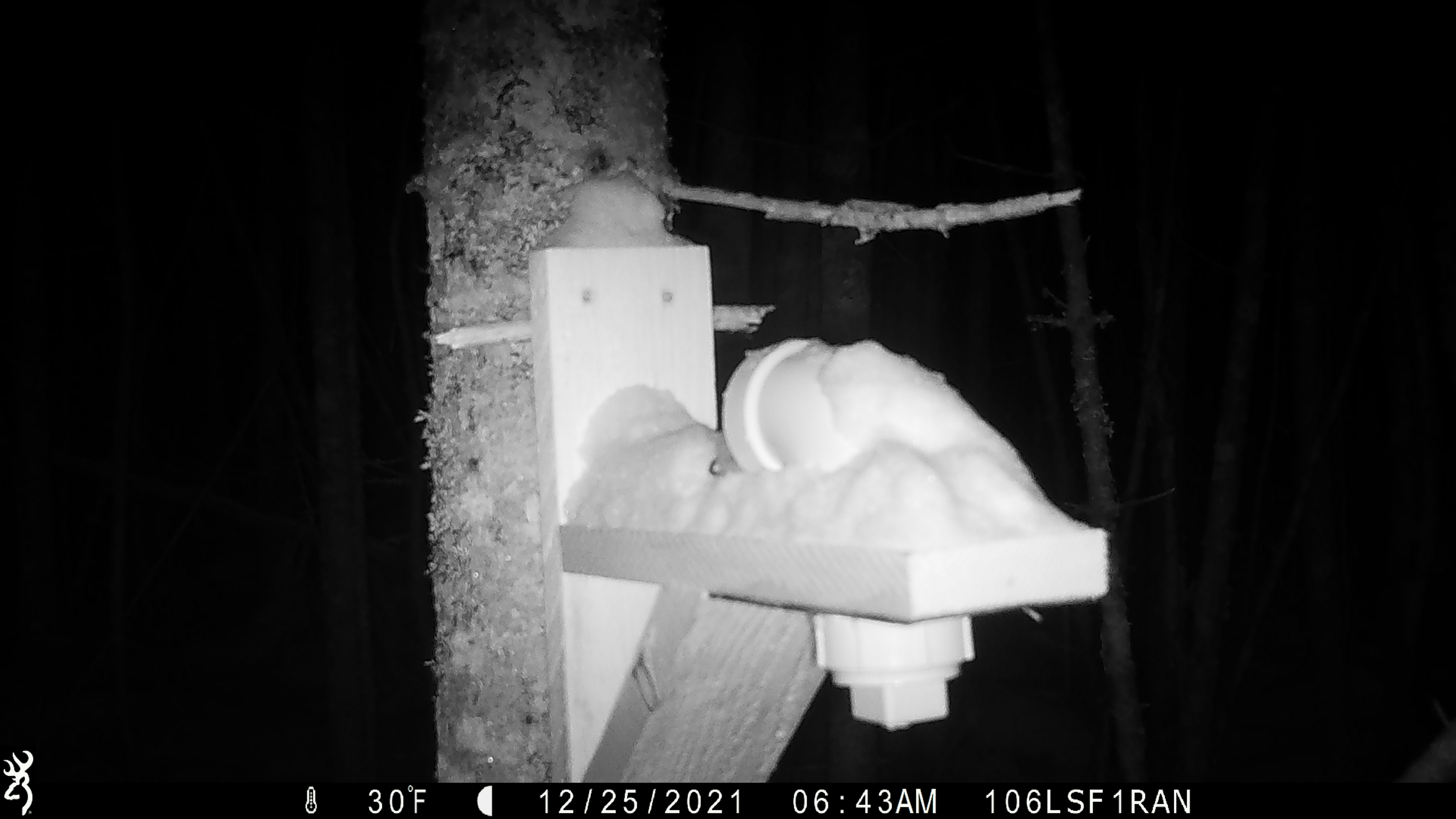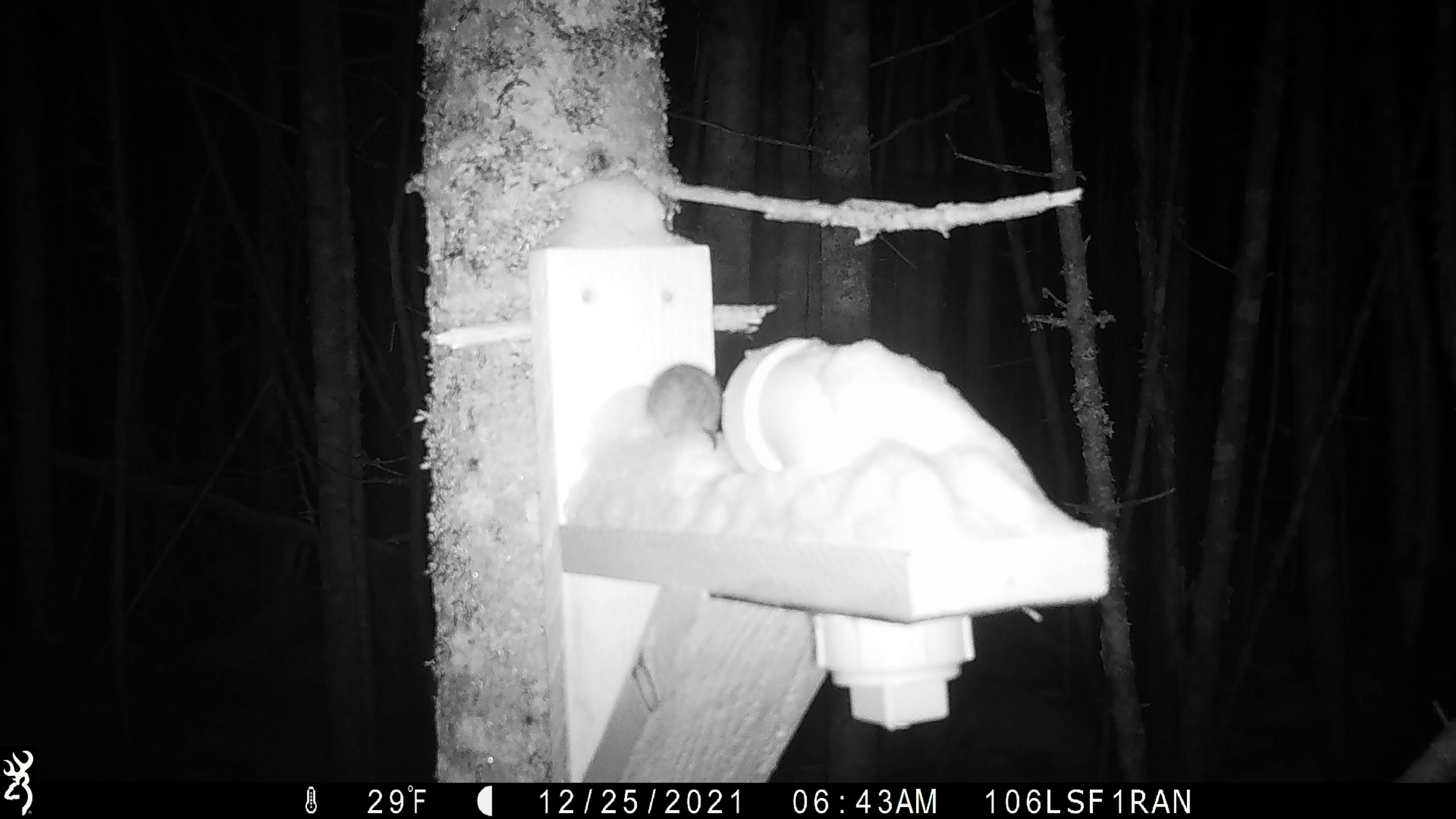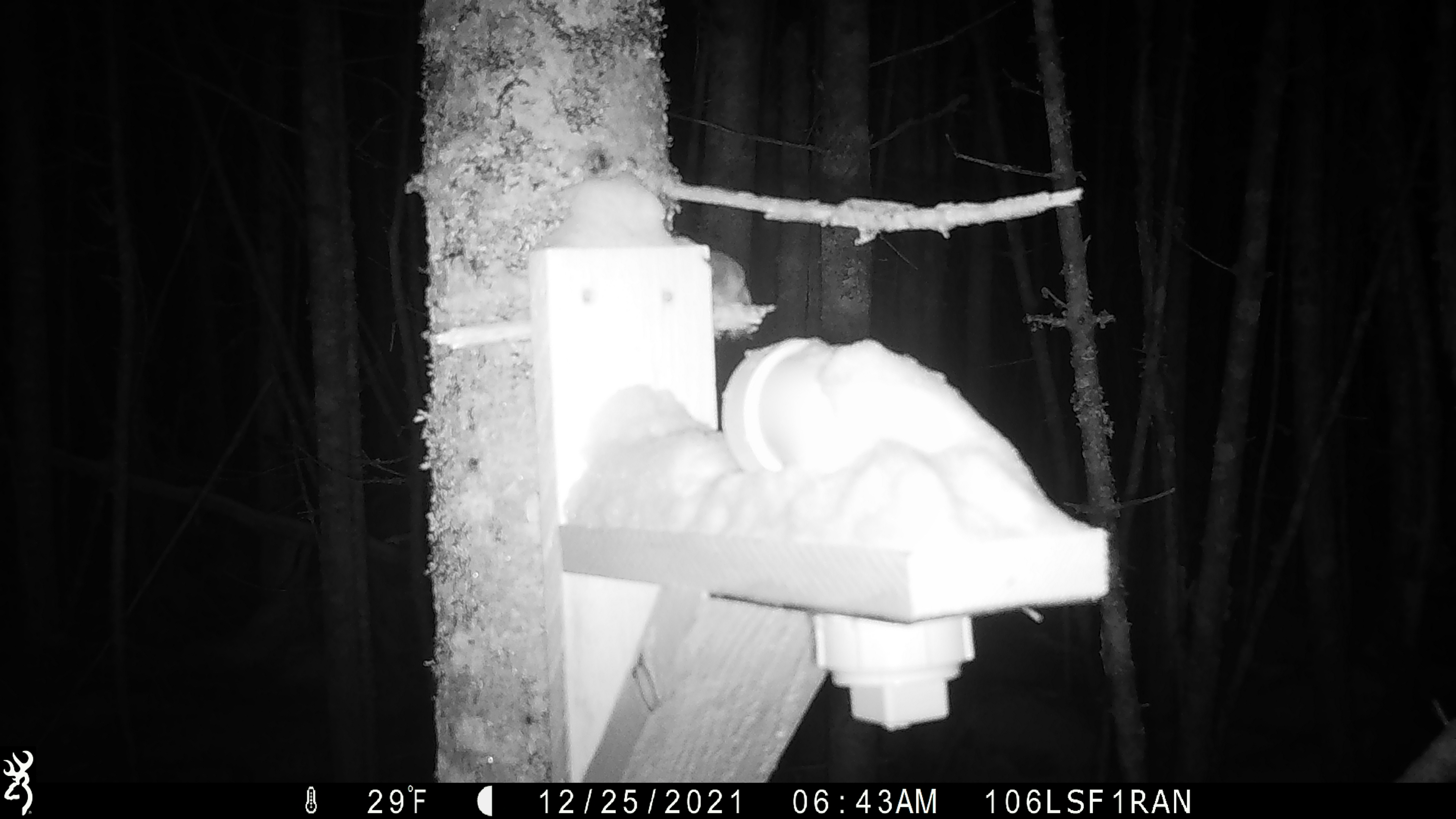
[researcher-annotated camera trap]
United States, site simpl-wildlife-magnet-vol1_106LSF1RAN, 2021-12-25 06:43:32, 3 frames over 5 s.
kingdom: Animalia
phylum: Chordata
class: Mammalia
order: Rodentia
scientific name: Rodentia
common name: mouse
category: mouse sp.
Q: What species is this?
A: Mouse sp. (mouse) (Rodentia).